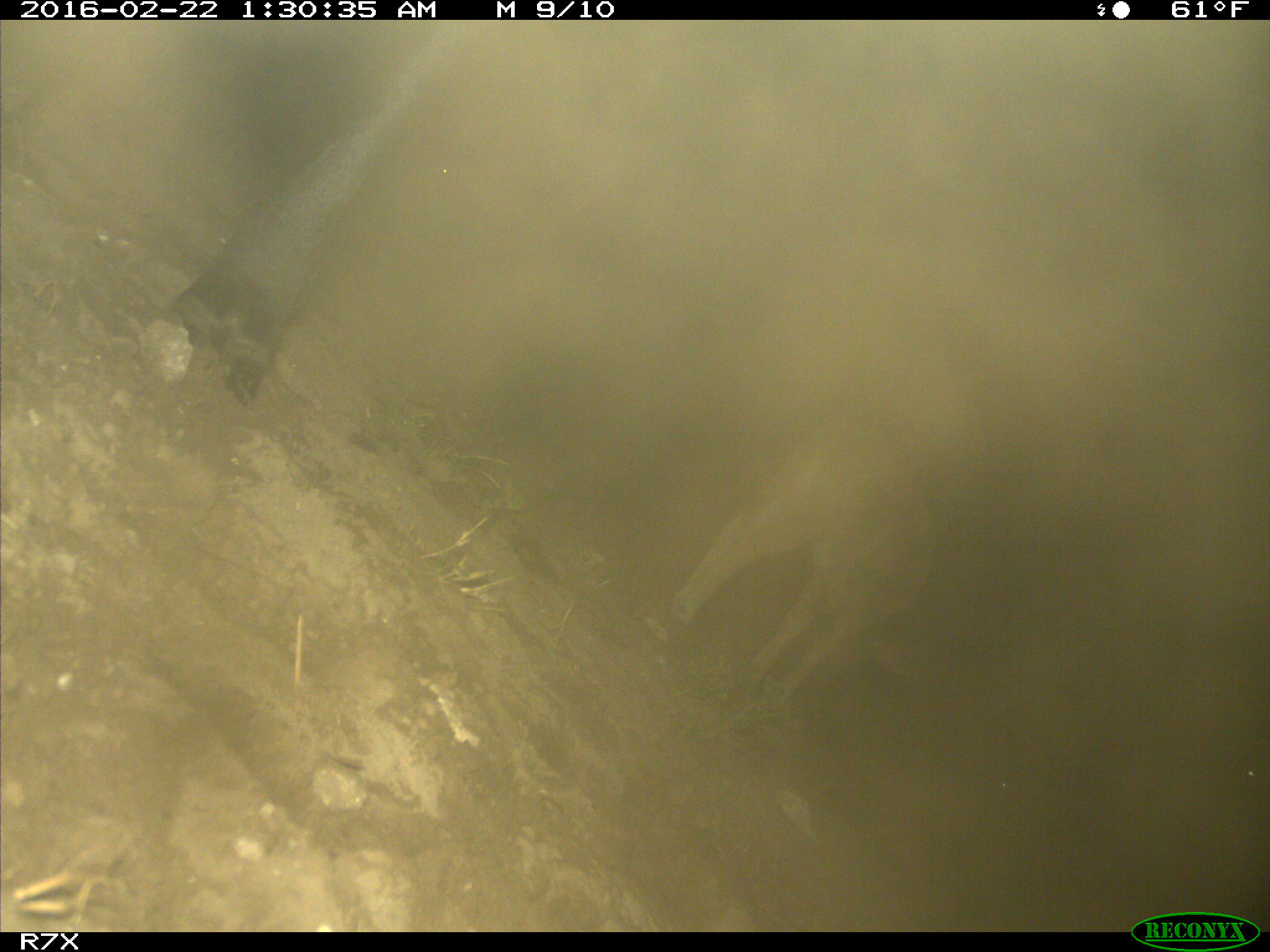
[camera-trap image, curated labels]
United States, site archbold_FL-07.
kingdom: Animalia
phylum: Chordata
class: Mammalia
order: Artiodactyla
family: Bovidae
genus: Bos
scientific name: Bos taurus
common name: domestic cow